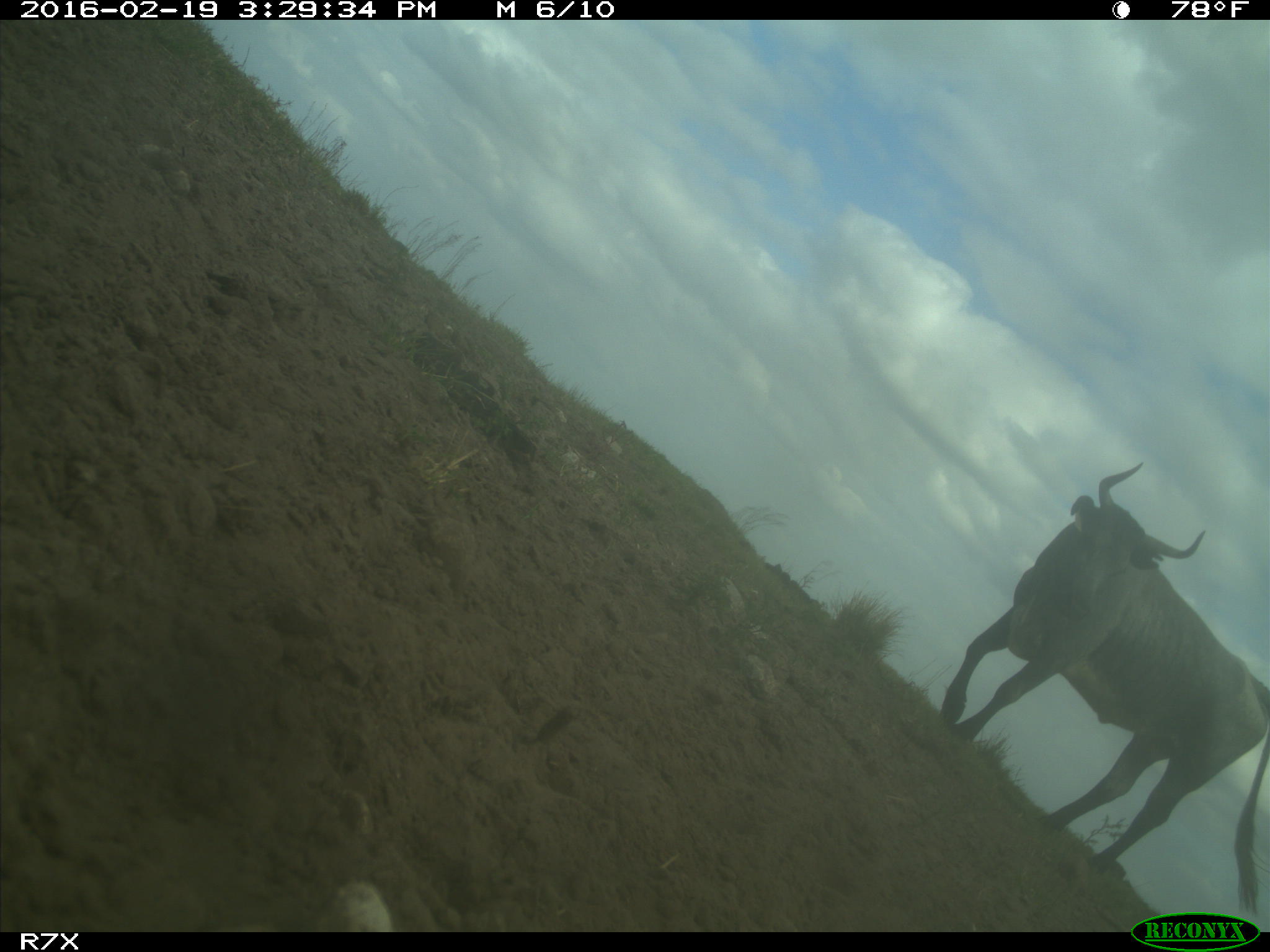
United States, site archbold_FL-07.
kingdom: Animalia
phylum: Chordata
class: Mammalia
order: Artiodactyla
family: Bovidae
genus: Bos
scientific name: Bos taurus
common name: domestic cow